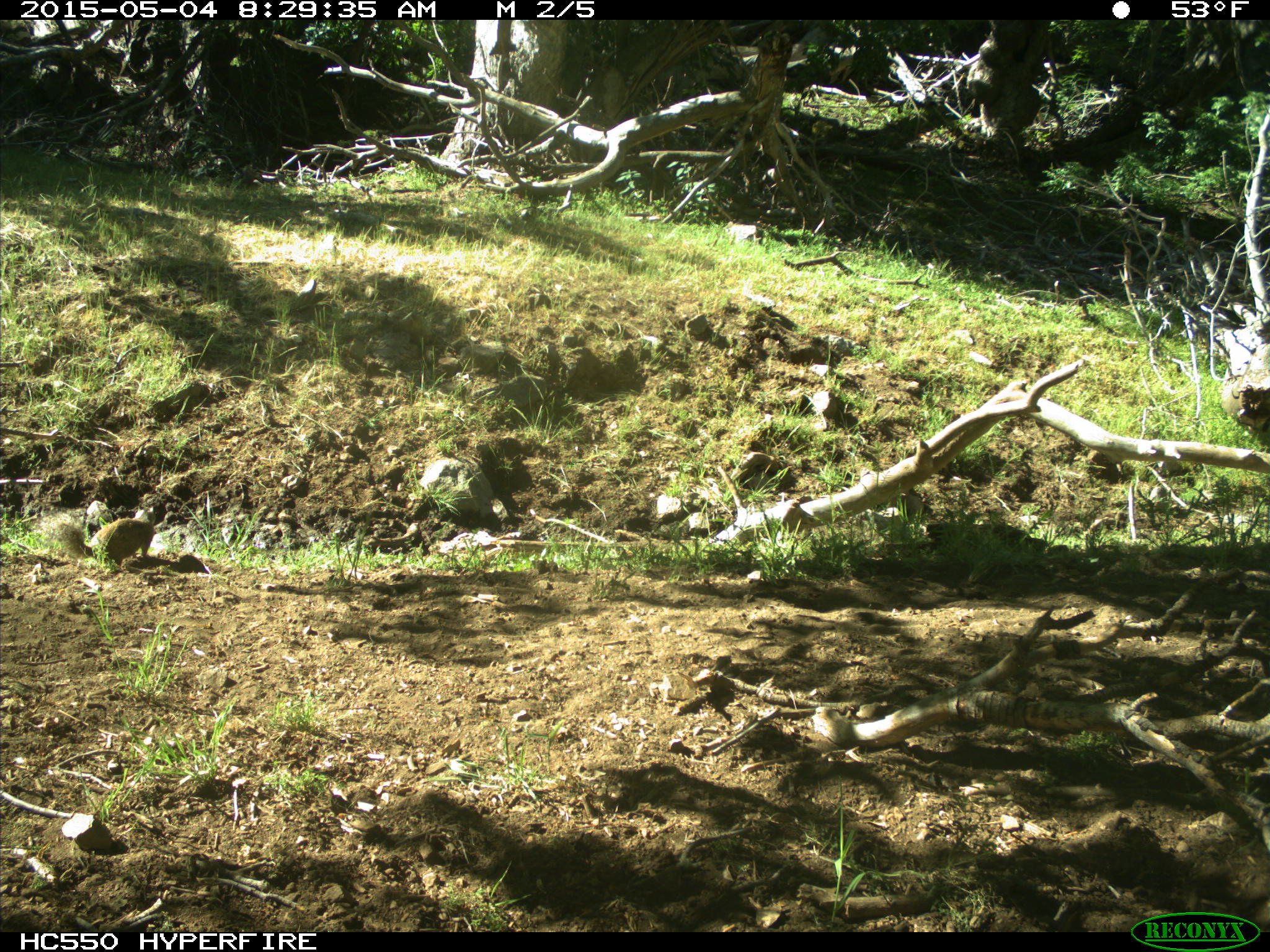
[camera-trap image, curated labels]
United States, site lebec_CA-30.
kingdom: Animalia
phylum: Chordata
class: Mammalia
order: Rodentia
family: Sciuridae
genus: Otospermophilus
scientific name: Otospermophilus beecheyi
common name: california ground squirrel